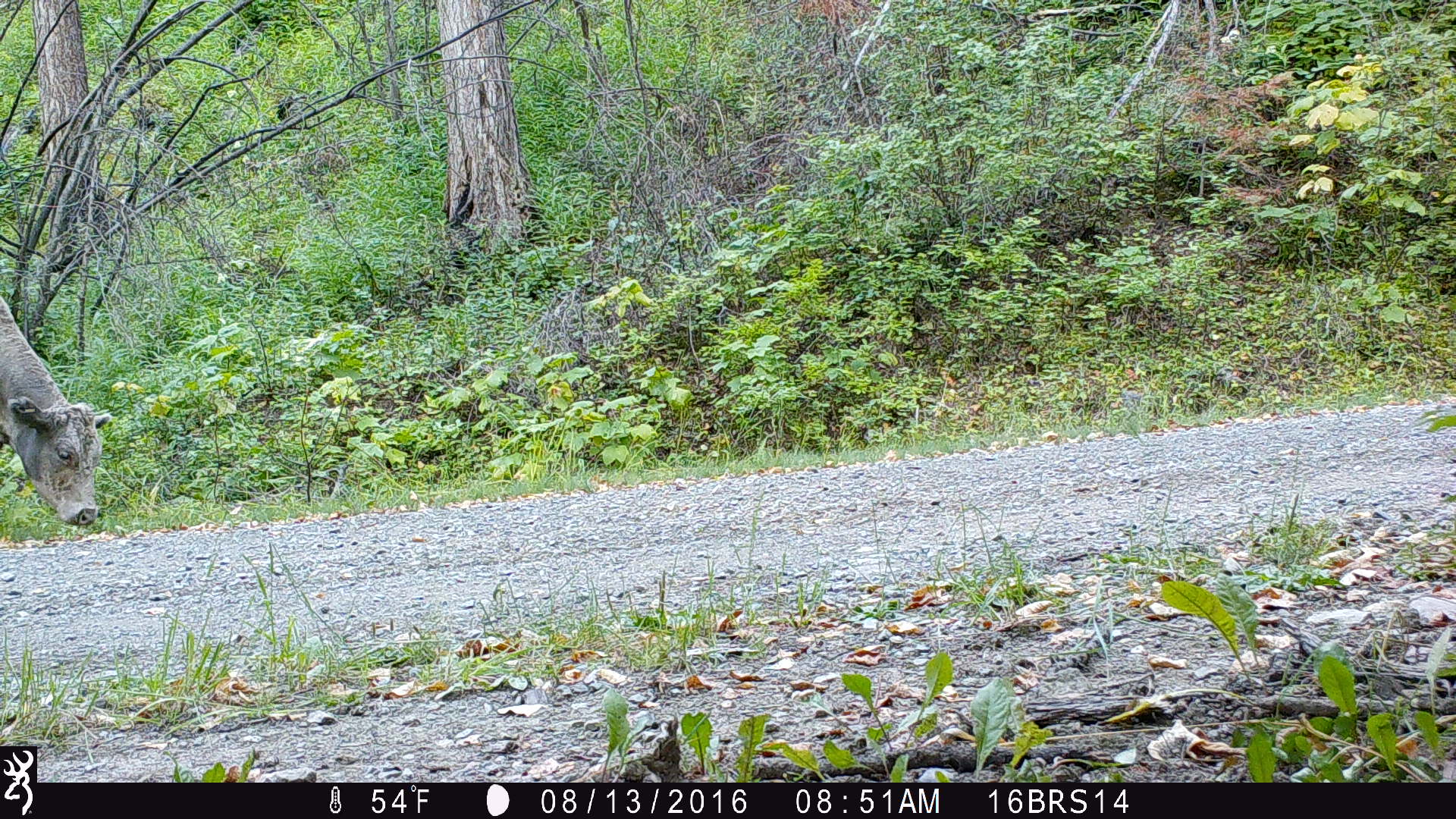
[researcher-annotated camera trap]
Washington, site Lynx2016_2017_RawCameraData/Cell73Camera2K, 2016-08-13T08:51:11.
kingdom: Animalia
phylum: Chordata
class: Mammalia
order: Artiodactyla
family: Bovidae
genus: Bos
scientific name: Bos taurus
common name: domestic cattle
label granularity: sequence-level